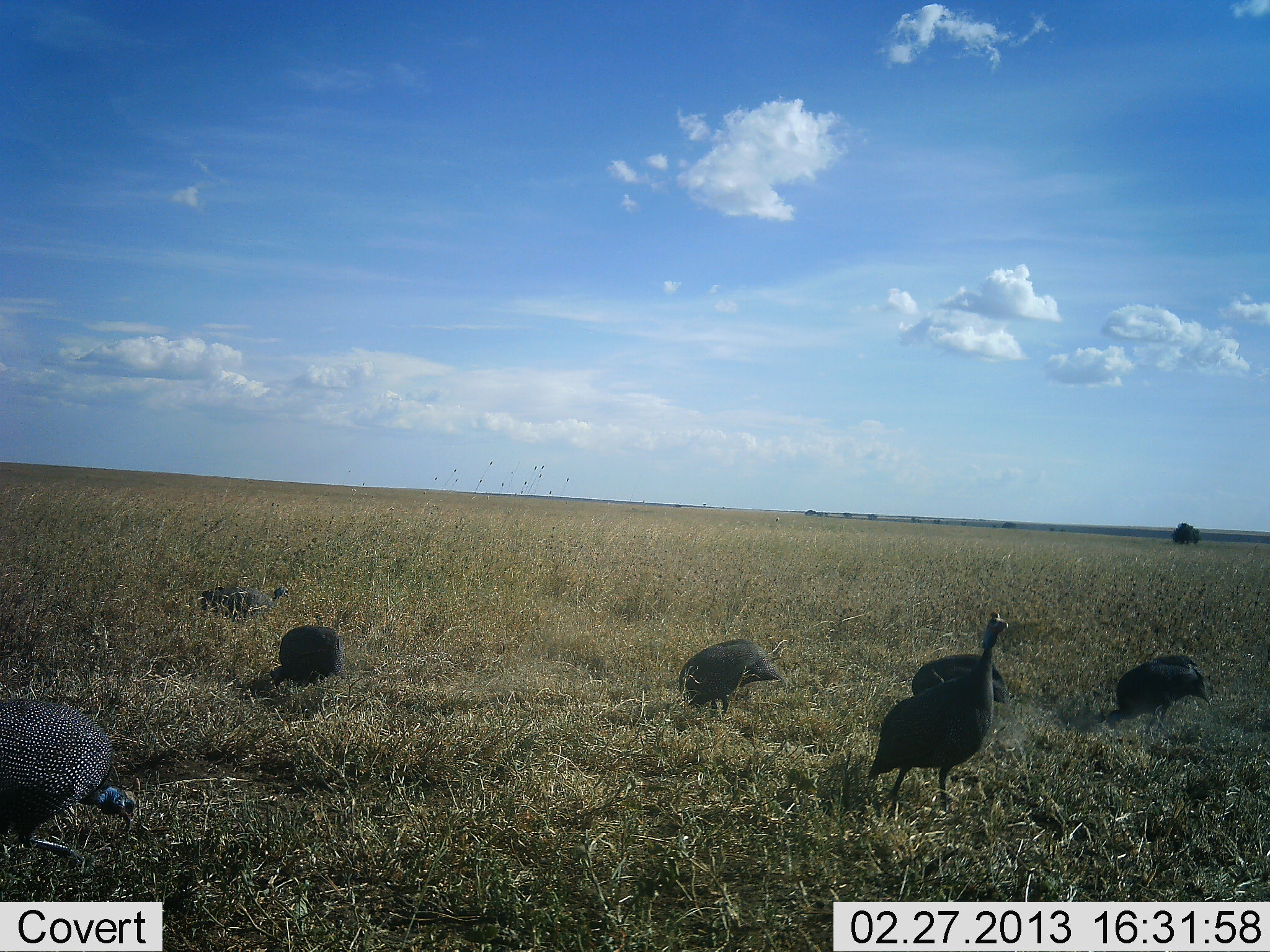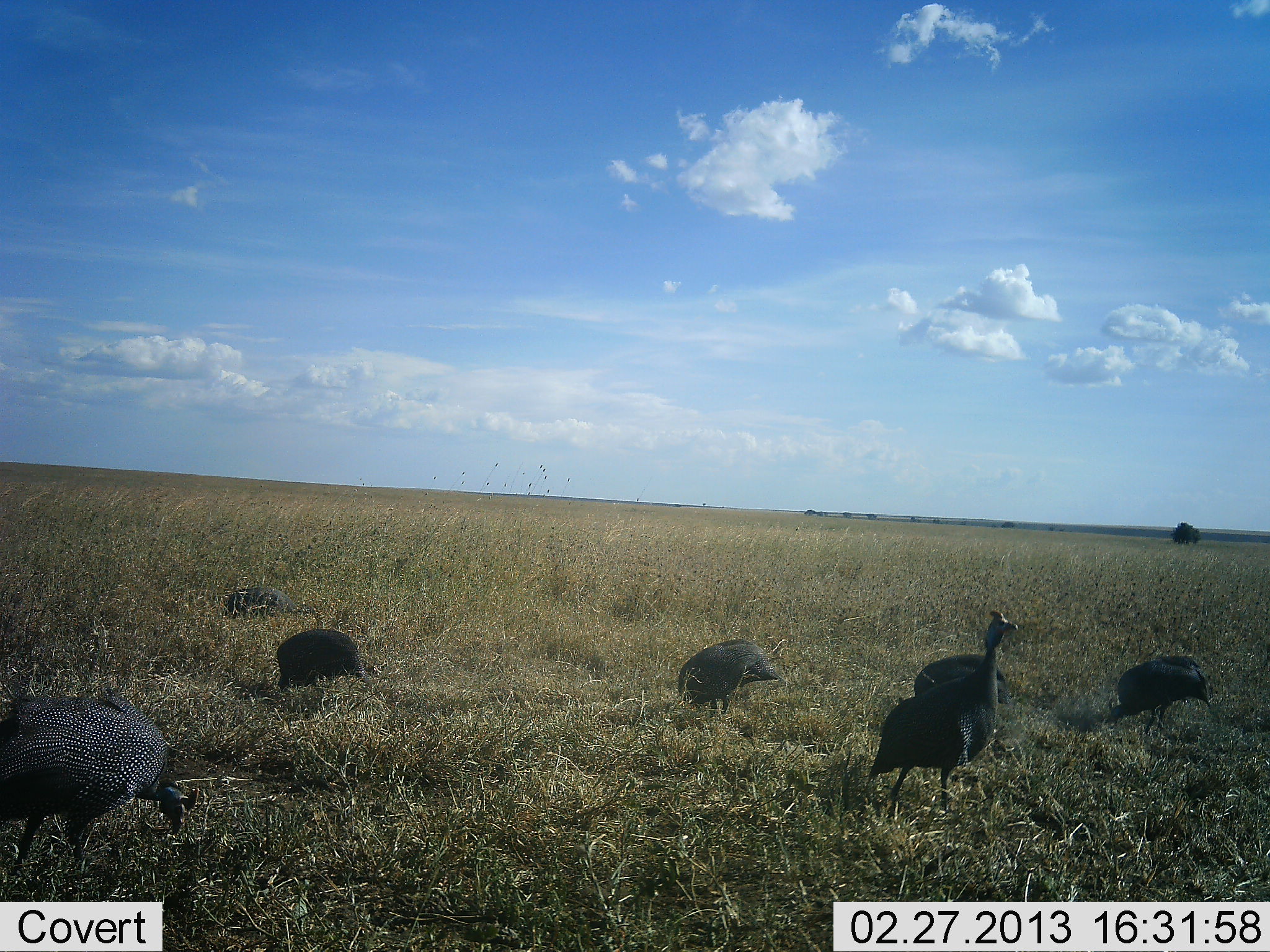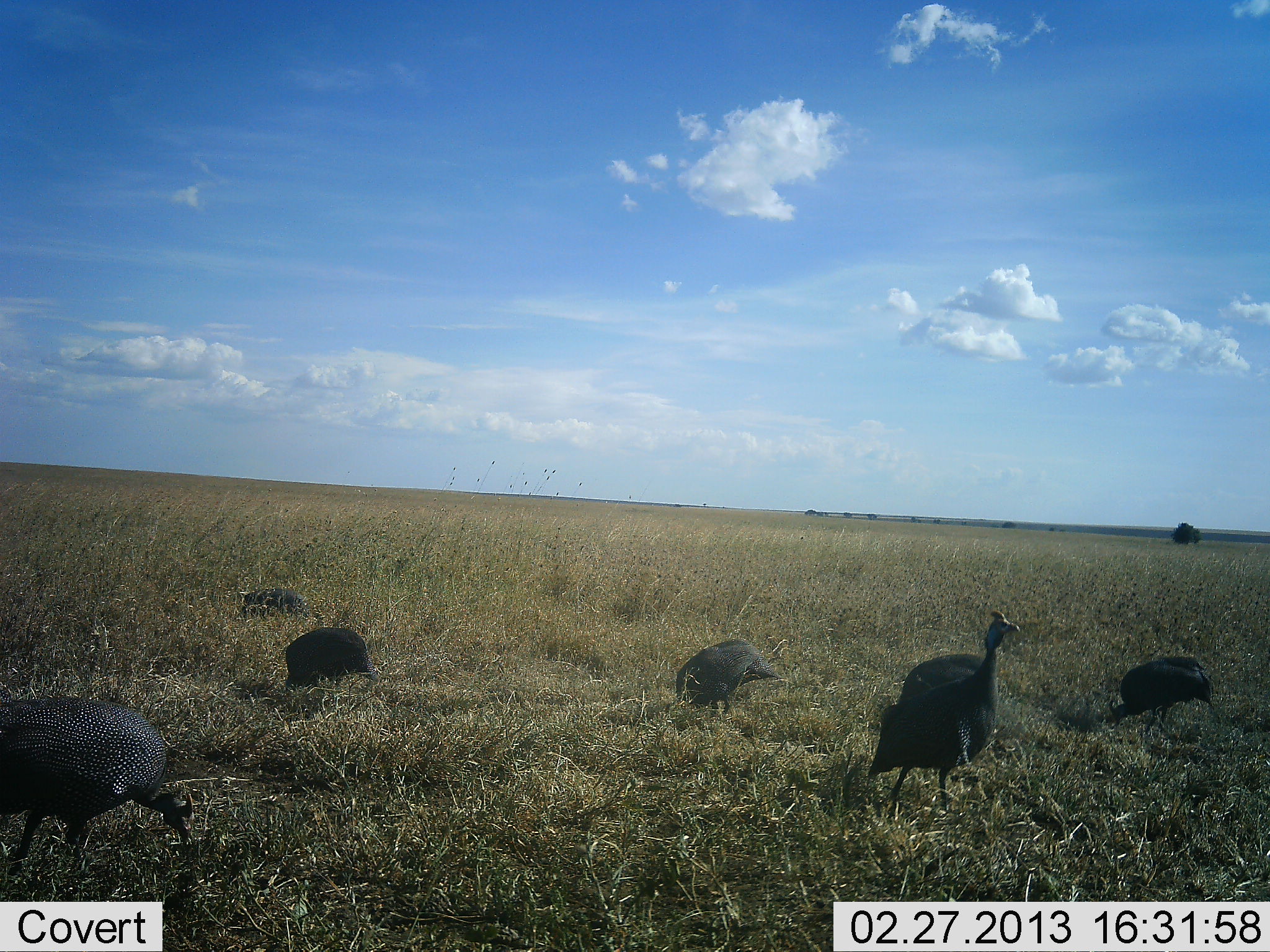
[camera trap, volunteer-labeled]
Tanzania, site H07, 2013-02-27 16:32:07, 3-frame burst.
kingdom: Animalia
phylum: Chordata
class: Aves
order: Galliformes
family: Numididae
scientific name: Numididae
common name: guinea fowl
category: guineafowl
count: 7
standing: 62%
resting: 0%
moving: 25%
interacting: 0%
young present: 0%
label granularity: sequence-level